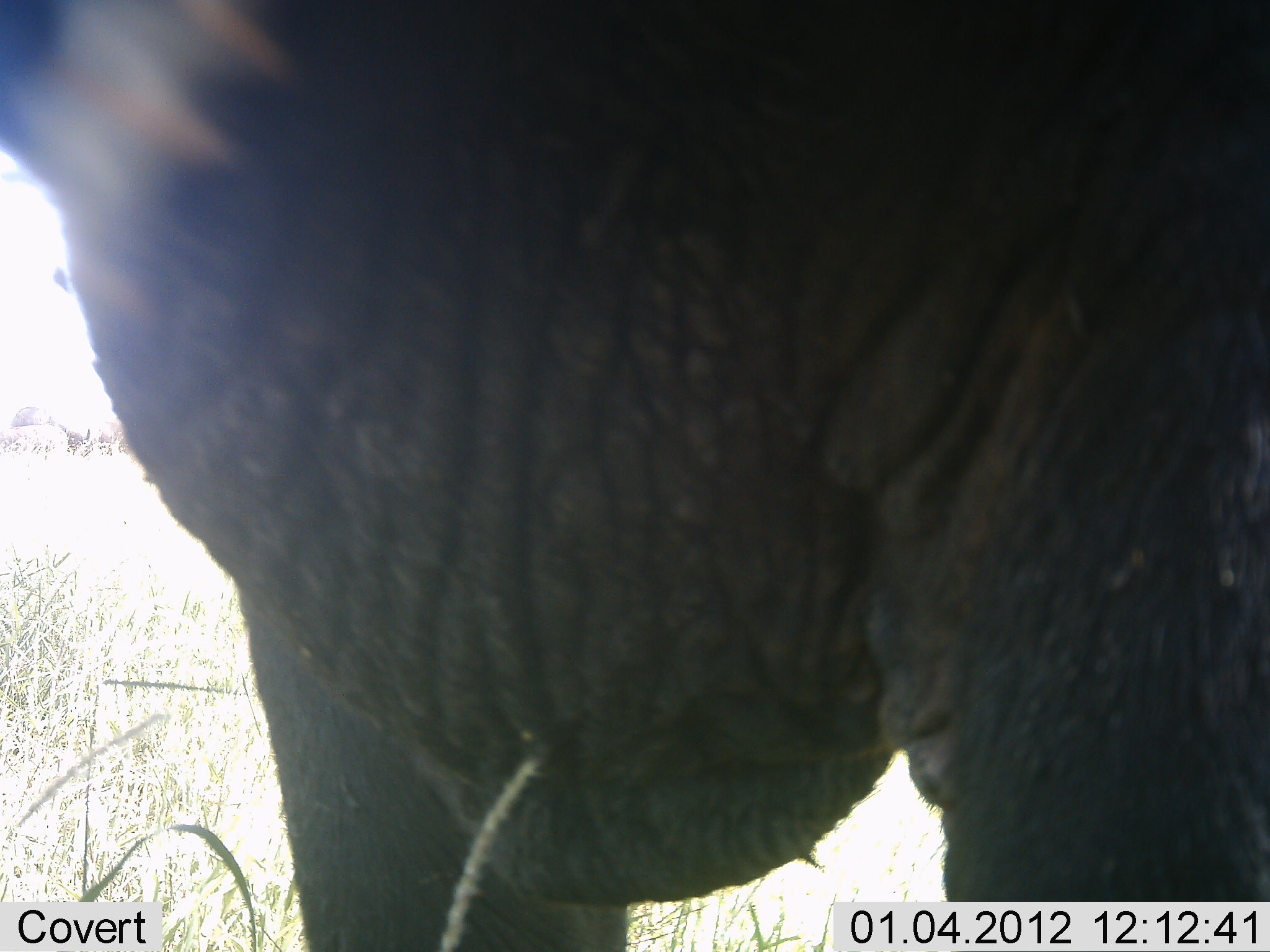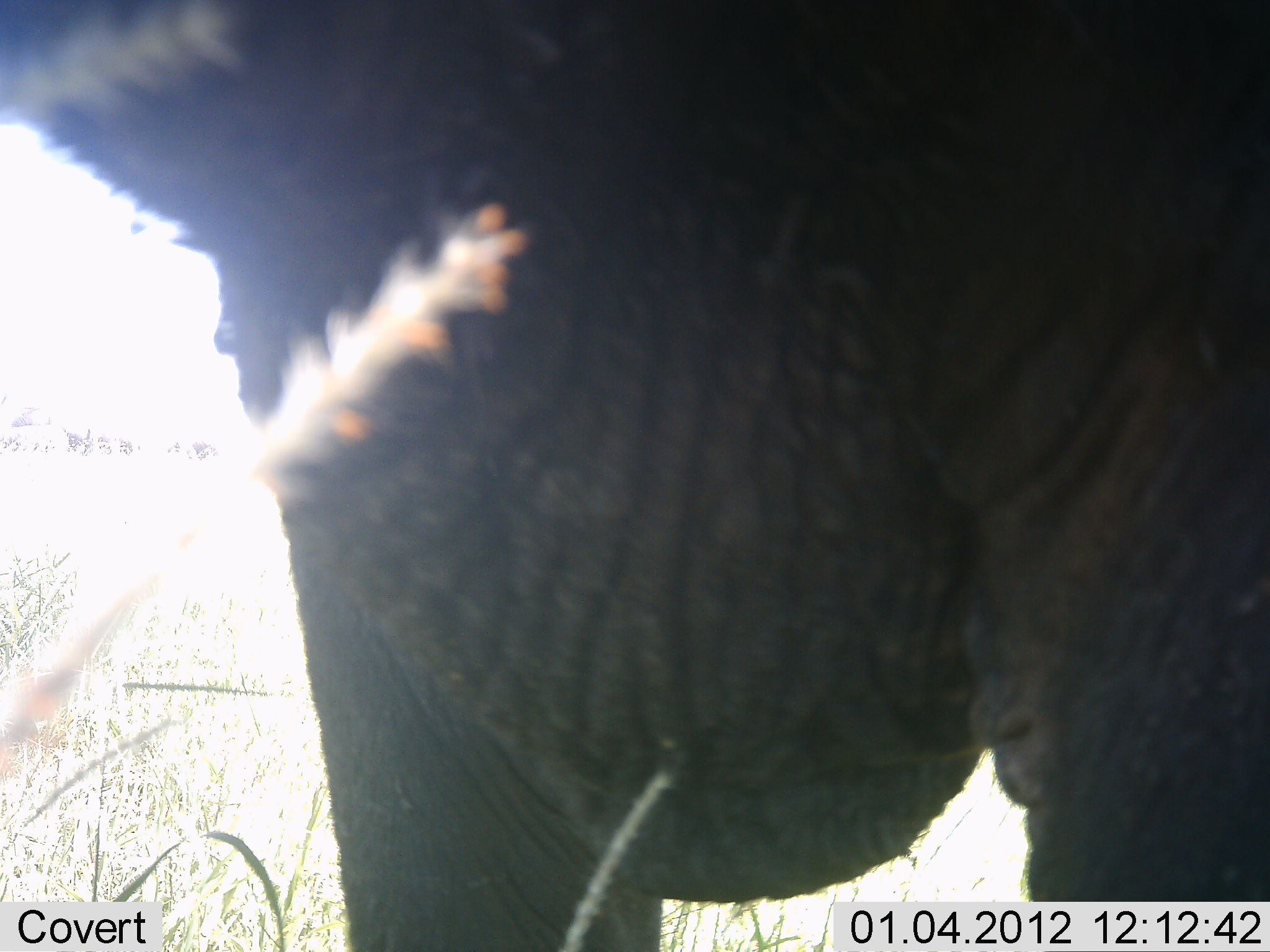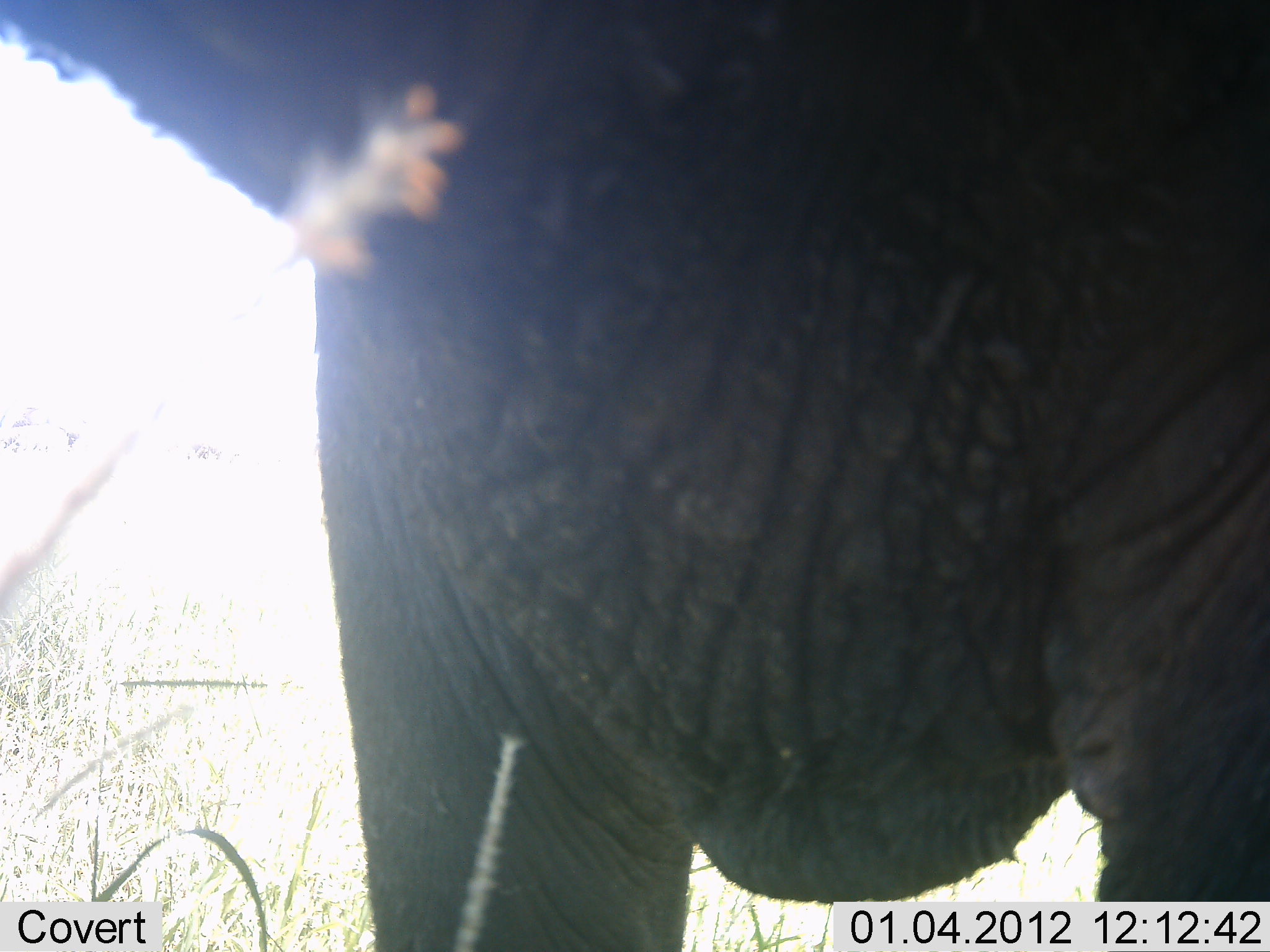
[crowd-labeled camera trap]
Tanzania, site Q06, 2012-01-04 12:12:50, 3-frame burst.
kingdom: Animalia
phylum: Chordata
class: Mammalia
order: Proboscidea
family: Elephantidae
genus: Loxodonta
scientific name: Loxodonta africana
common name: african bush elephant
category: elephant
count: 1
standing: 82%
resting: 0%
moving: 9%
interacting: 0%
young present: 0%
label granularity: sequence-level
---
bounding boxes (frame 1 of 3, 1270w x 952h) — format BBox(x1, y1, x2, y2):
animal: BBox(1, 0, 1269, 951)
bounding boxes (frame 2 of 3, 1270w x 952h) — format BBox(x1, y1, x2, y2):
animal: BBox(1, 1, 1270, 950)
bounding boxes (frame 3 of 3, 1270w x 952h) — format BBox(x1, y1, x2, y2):
animal: BBox(1, 1, 1269, 952)